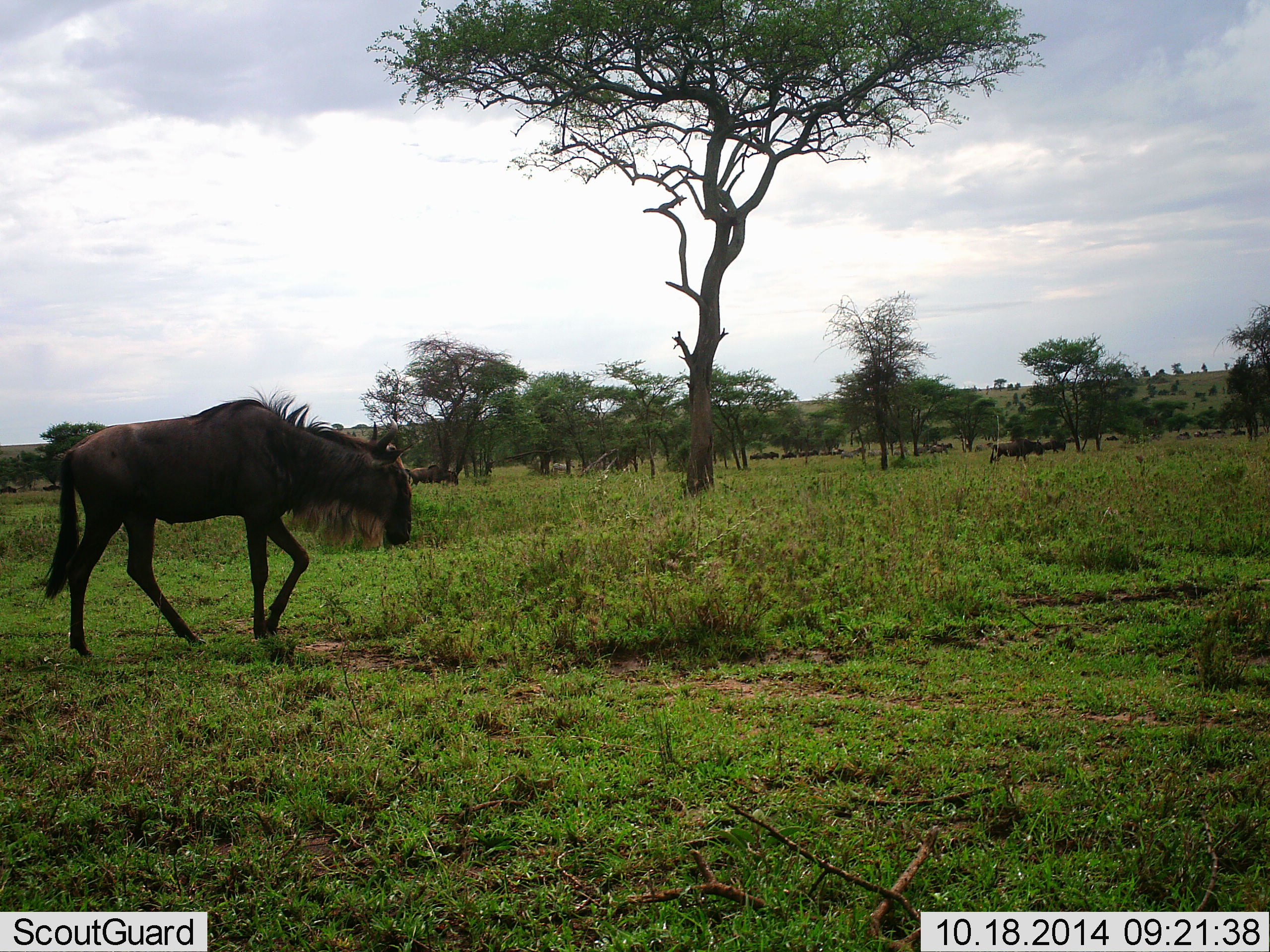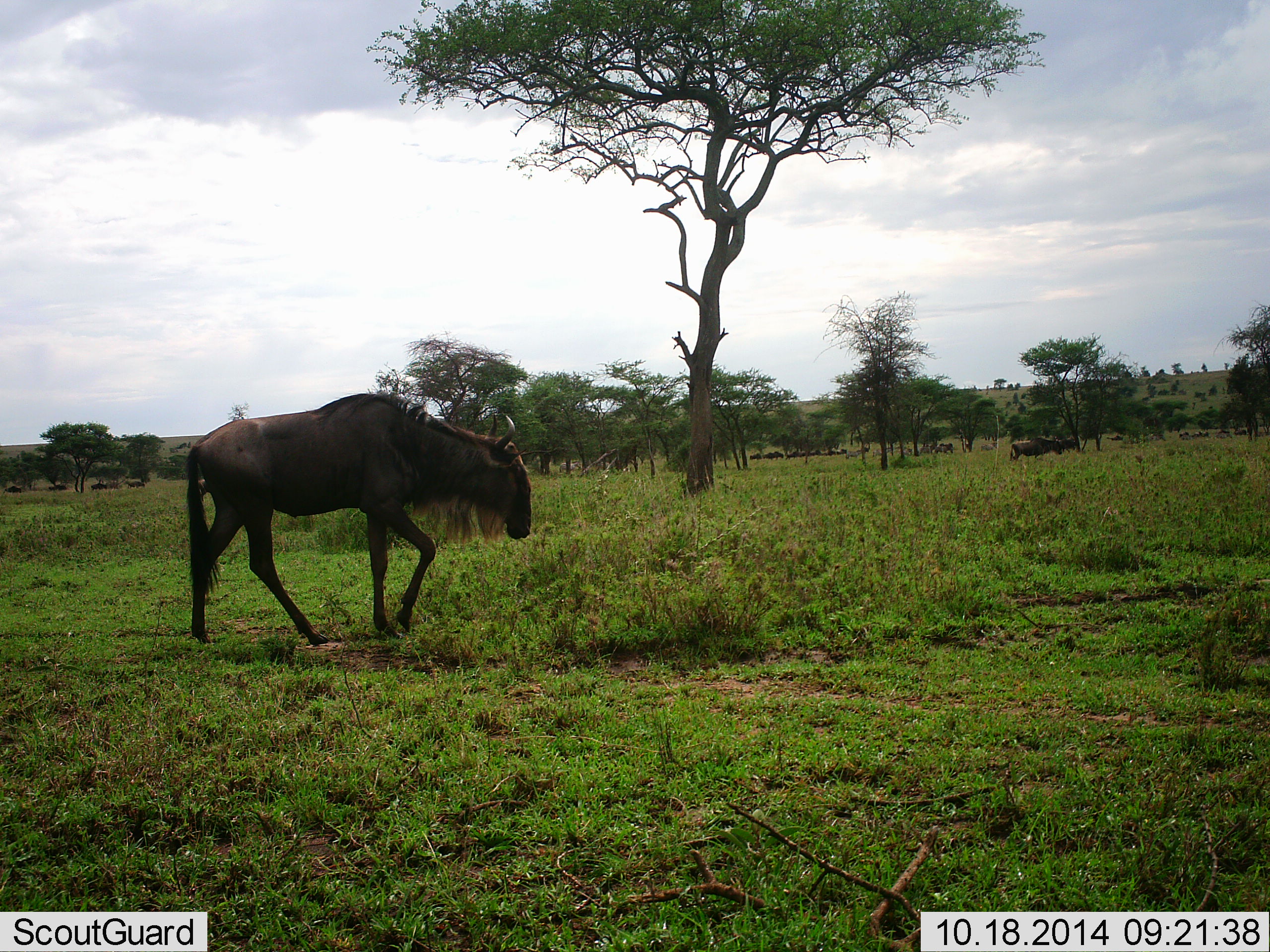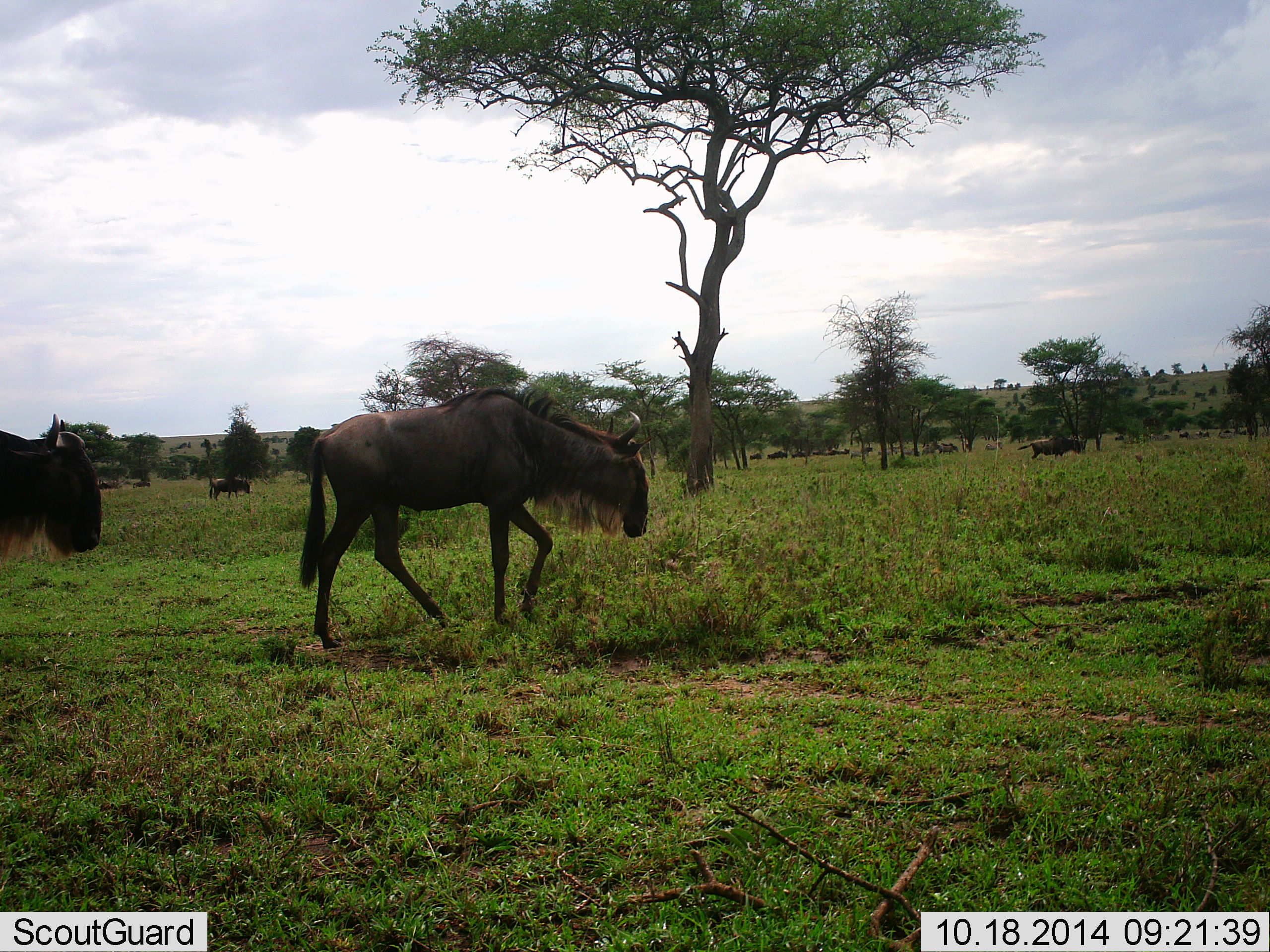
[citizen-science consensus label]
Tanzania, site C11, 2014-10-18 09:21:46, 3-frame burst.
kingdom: Animalia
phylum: Chordata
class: Mammalia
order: Artiodactyla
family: Bovidae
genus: Connochaetes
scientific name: Connochaetes taurinus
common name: blue wildebeest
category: wildebeest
Wildebeest (blue wildebeest) (Connochaetes taurinus), count 11-50. Behavior (volunteer vote fractions): standing 0%, resting 0%, moving 100%, interacting 0%. Young present (vote fraction): 0%. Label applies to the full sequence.